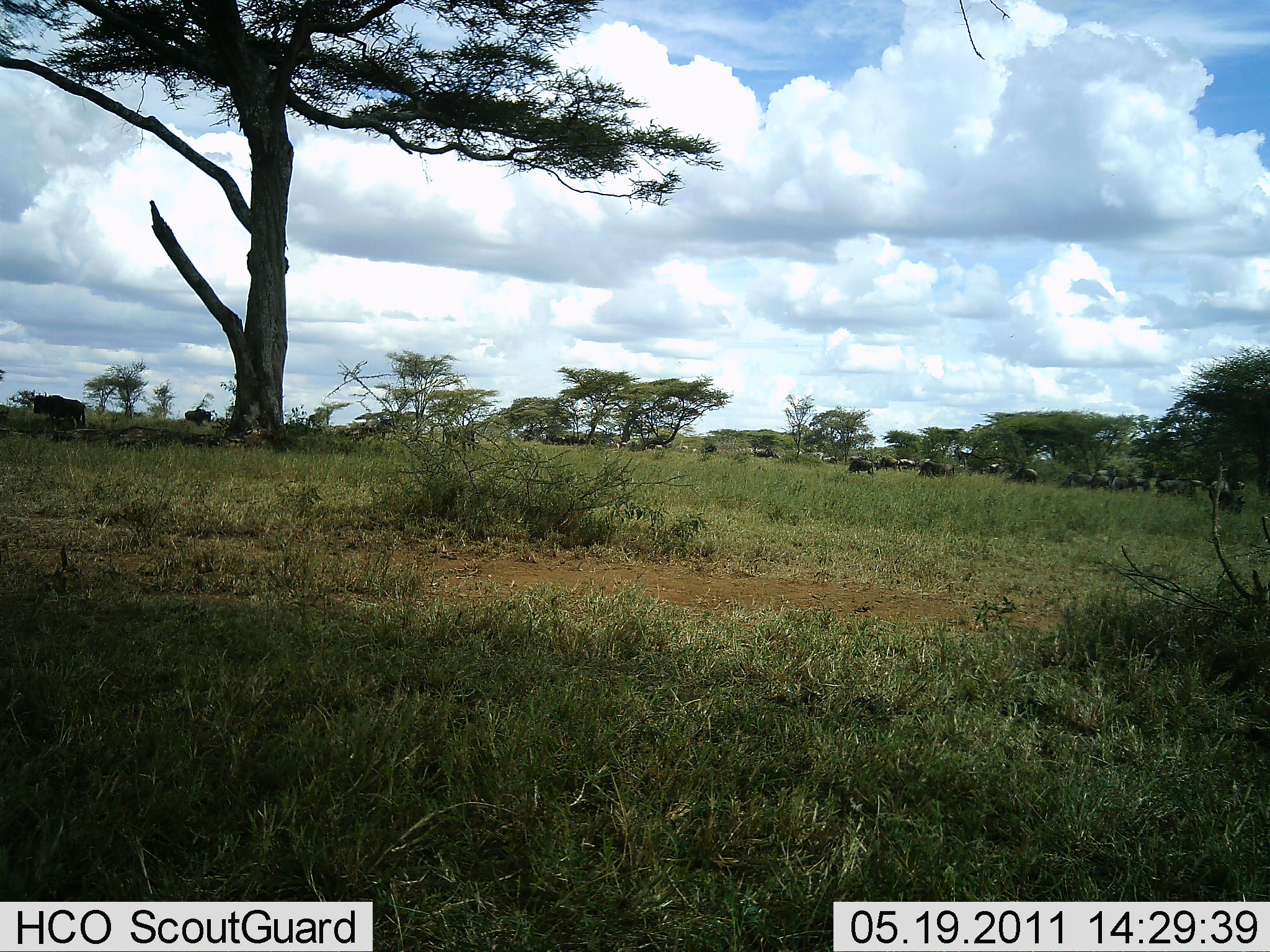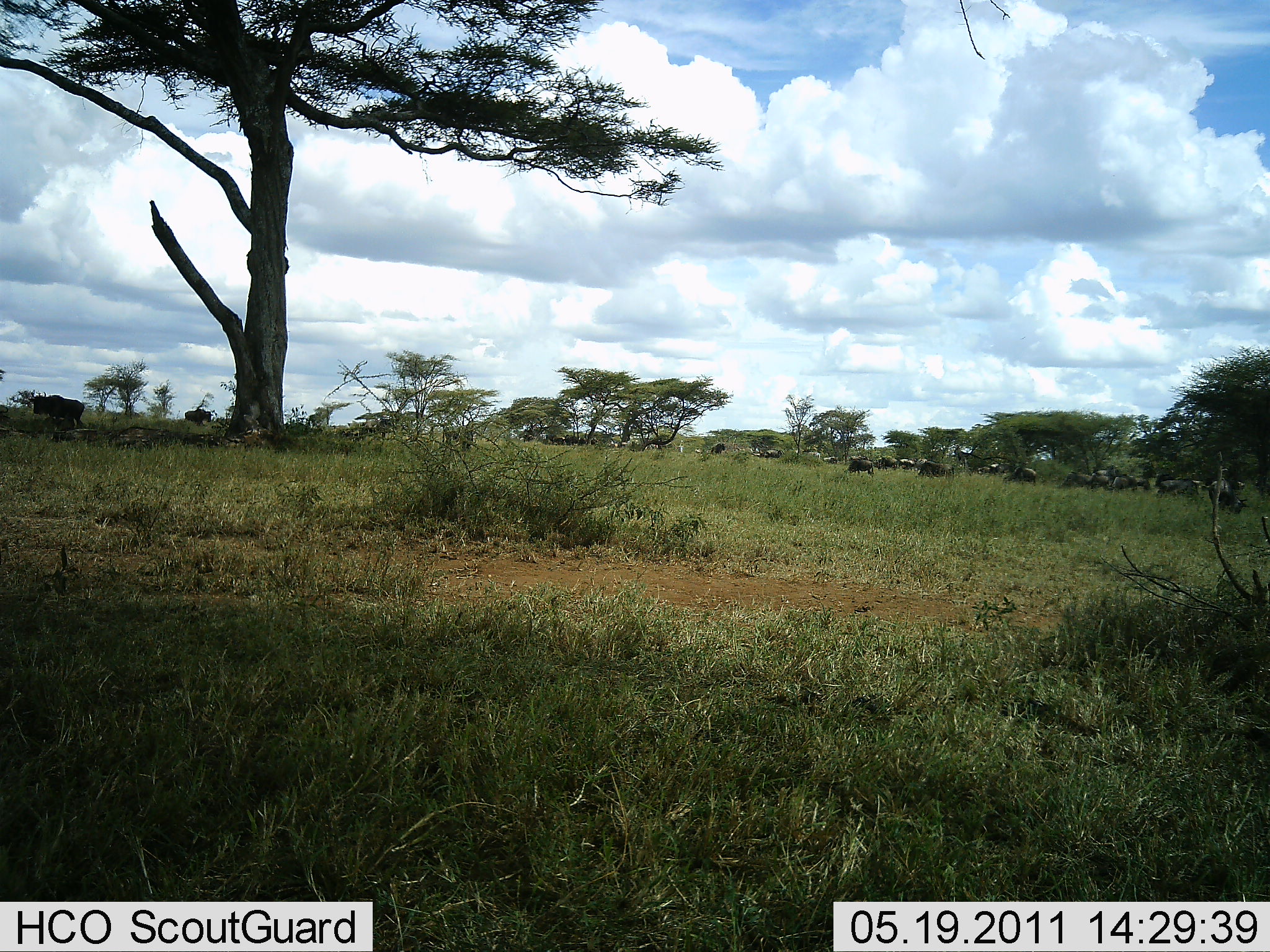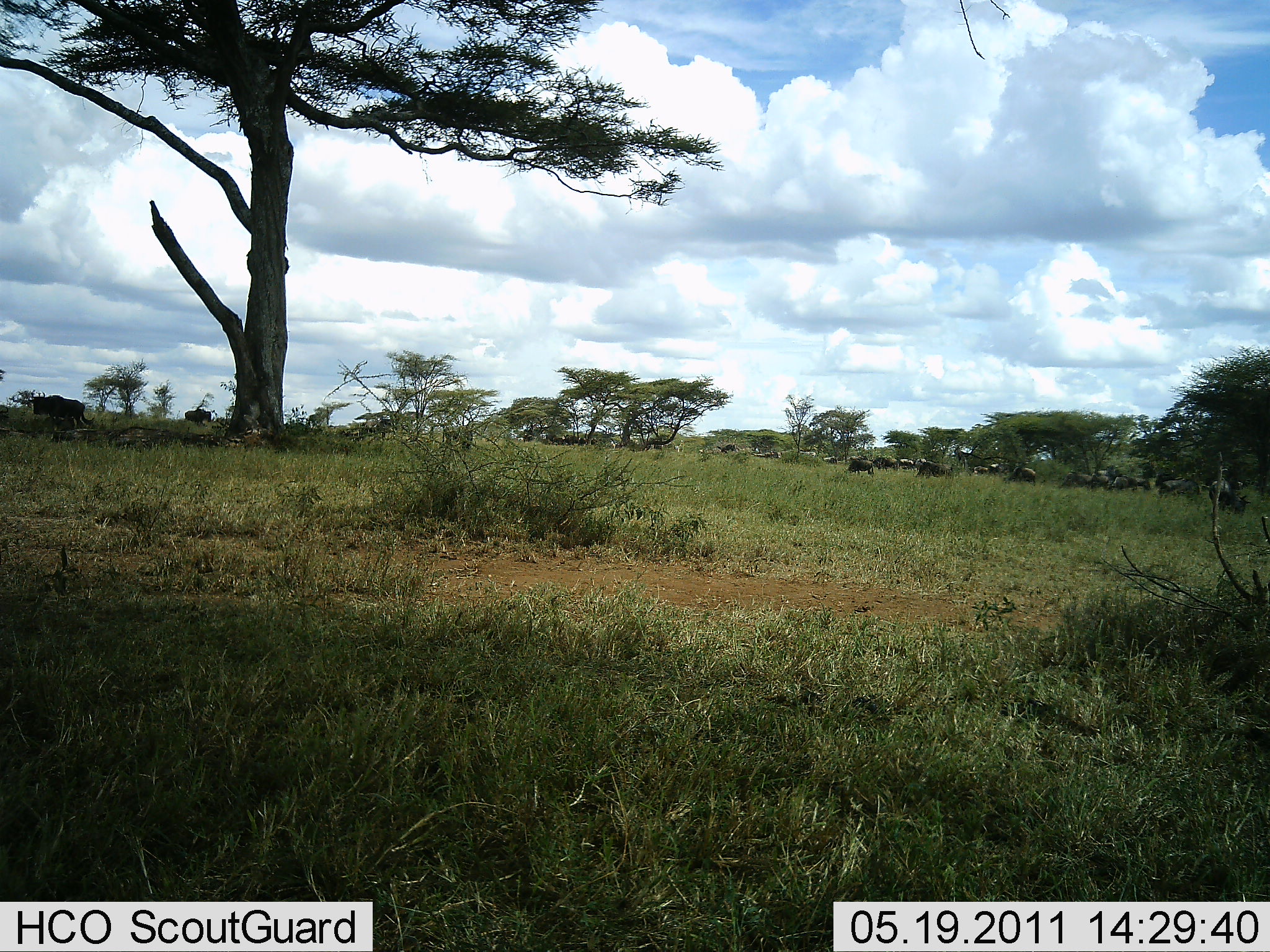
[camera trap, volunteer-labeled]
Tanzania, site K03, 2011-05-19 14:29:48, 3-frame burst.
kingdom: Animalia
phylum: Chordata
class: Mammalia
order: Artiodactyla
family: Bovidae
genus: Connochaetes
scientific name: Connochaetes taurinus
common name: blue wildebeest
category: wildebeest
Wildebeest (blue wildebeest) (Connochaetes taurinus), count 11-50. Behavior (volunteer vote fractions): standing 67%, resting 17%, moving 58%, interacting 0%. Young present (vote fraction): 0%. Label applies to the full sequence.